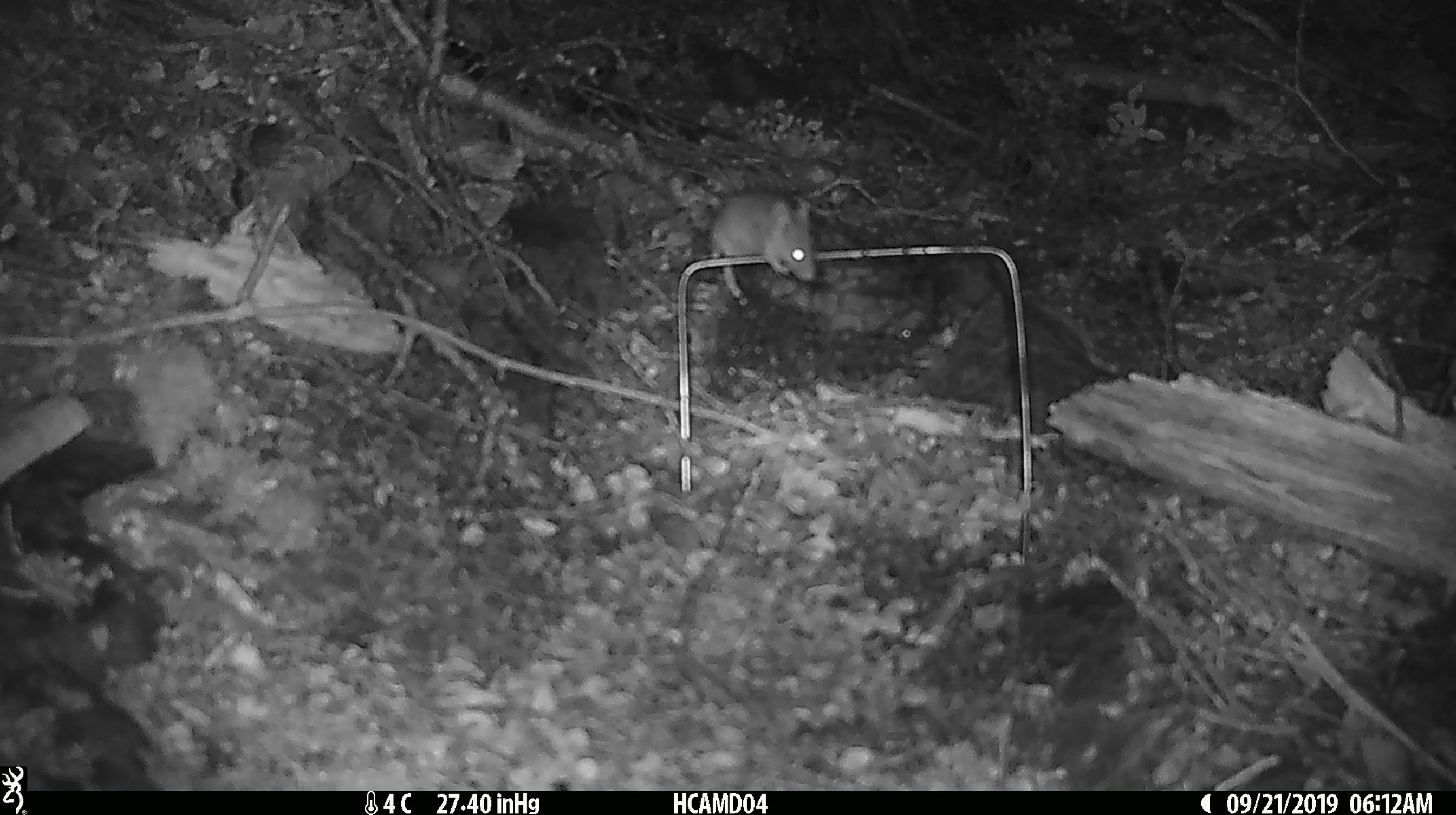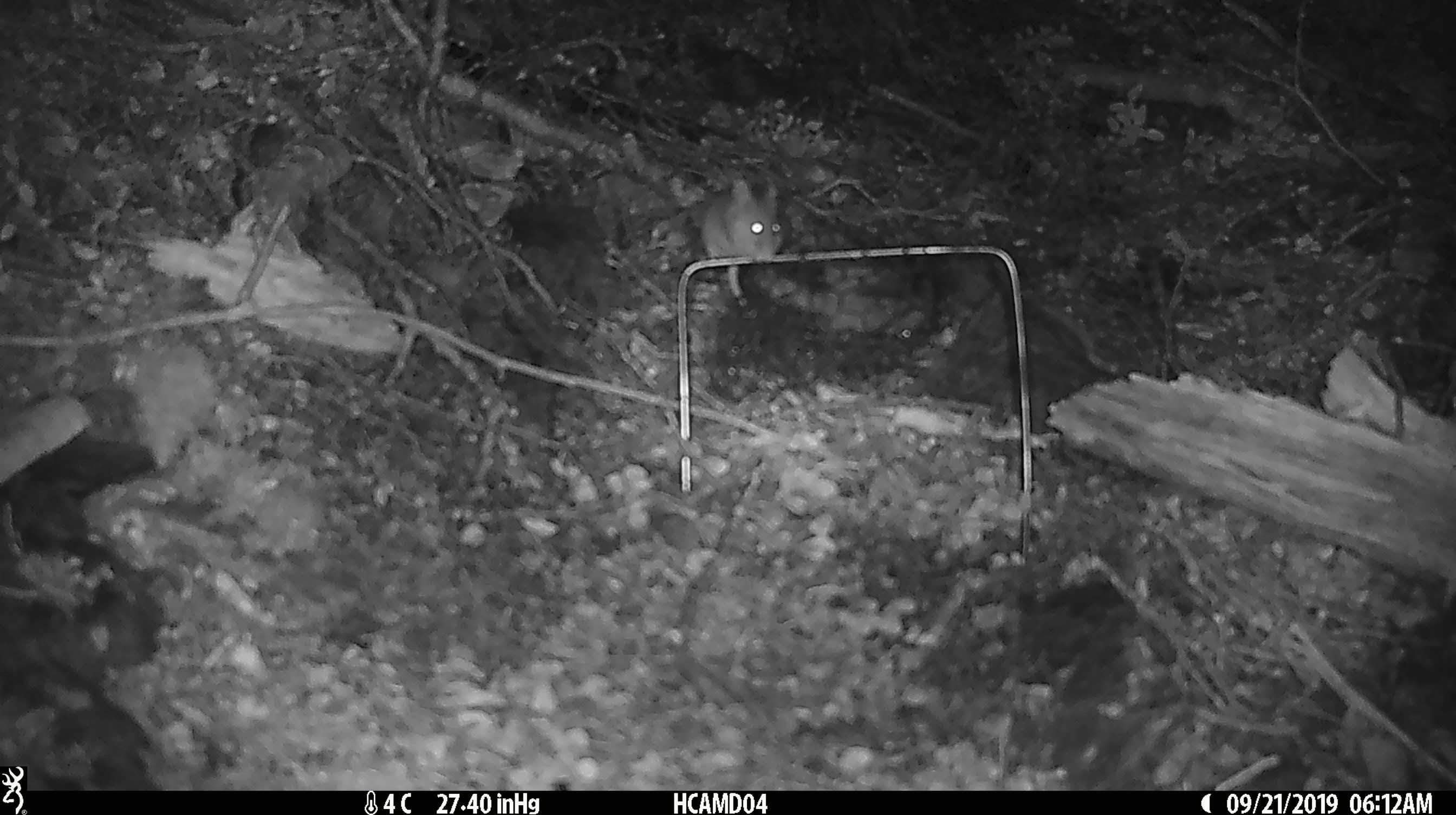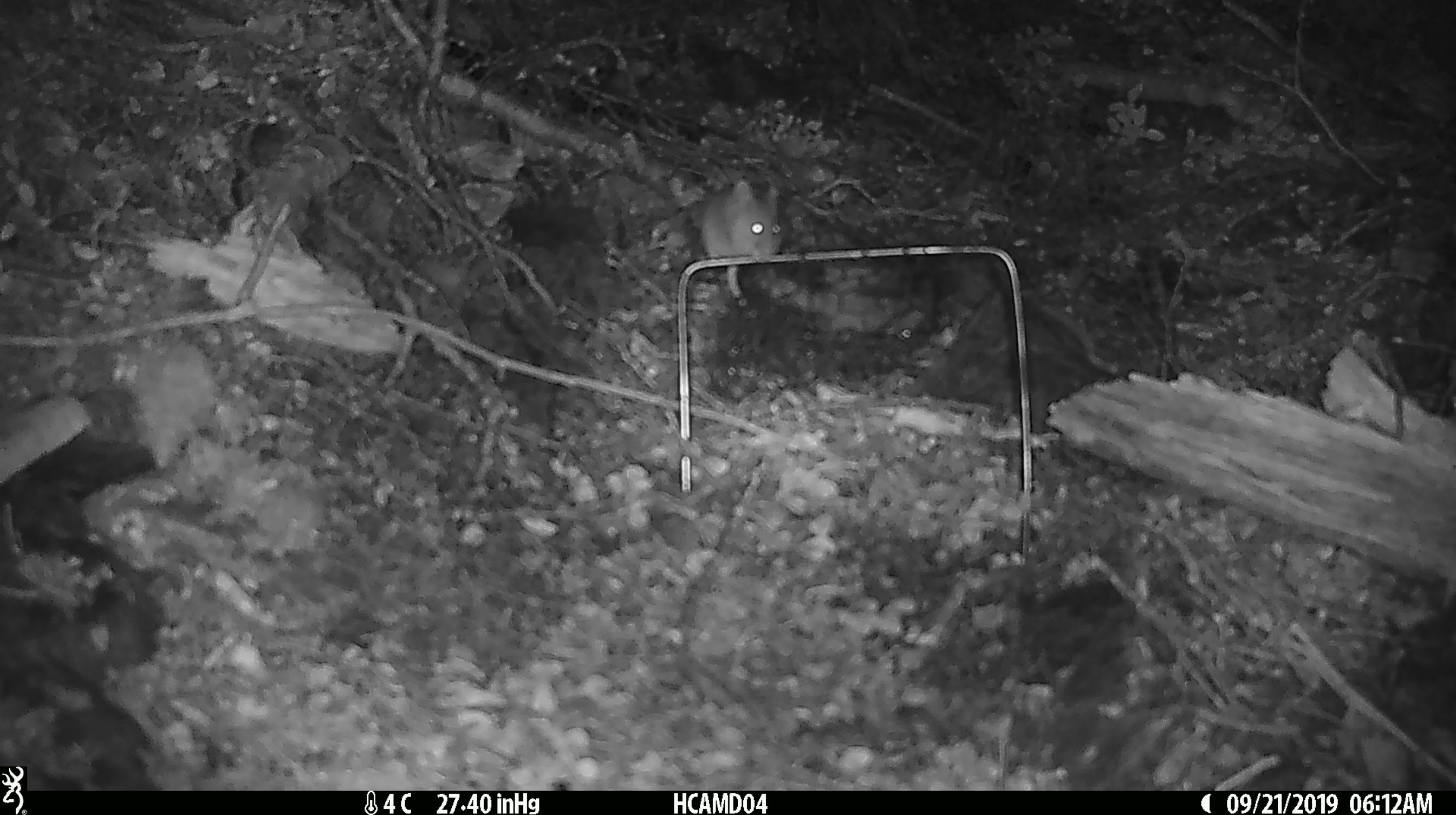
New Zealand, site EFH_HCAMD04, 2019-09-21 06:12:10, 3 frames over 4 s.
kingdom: Animalia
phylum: Chordata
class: Mammalia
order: Rodentia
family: Muridae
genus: Mus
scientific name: Mus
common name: mouse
Mouse (Mus).